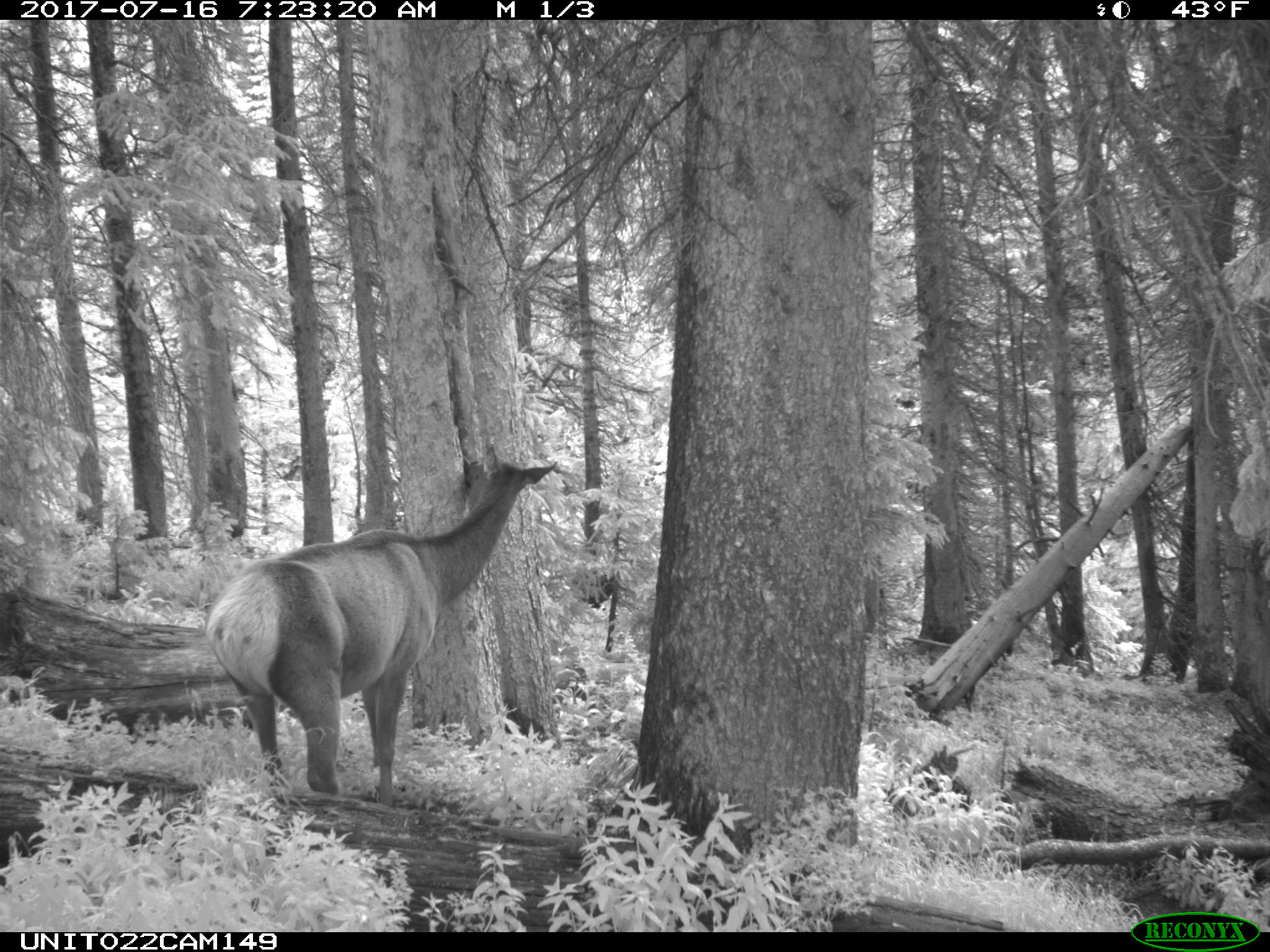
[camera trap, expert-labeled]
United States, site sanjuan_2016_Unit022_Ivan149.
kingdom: Animalia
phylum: Chordata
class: Mammalia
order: Artiodactyla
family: Cervidae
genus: Cervus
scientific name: Cervus elaphus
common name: red deer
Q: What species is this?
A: Cervus elaphus (red deer).